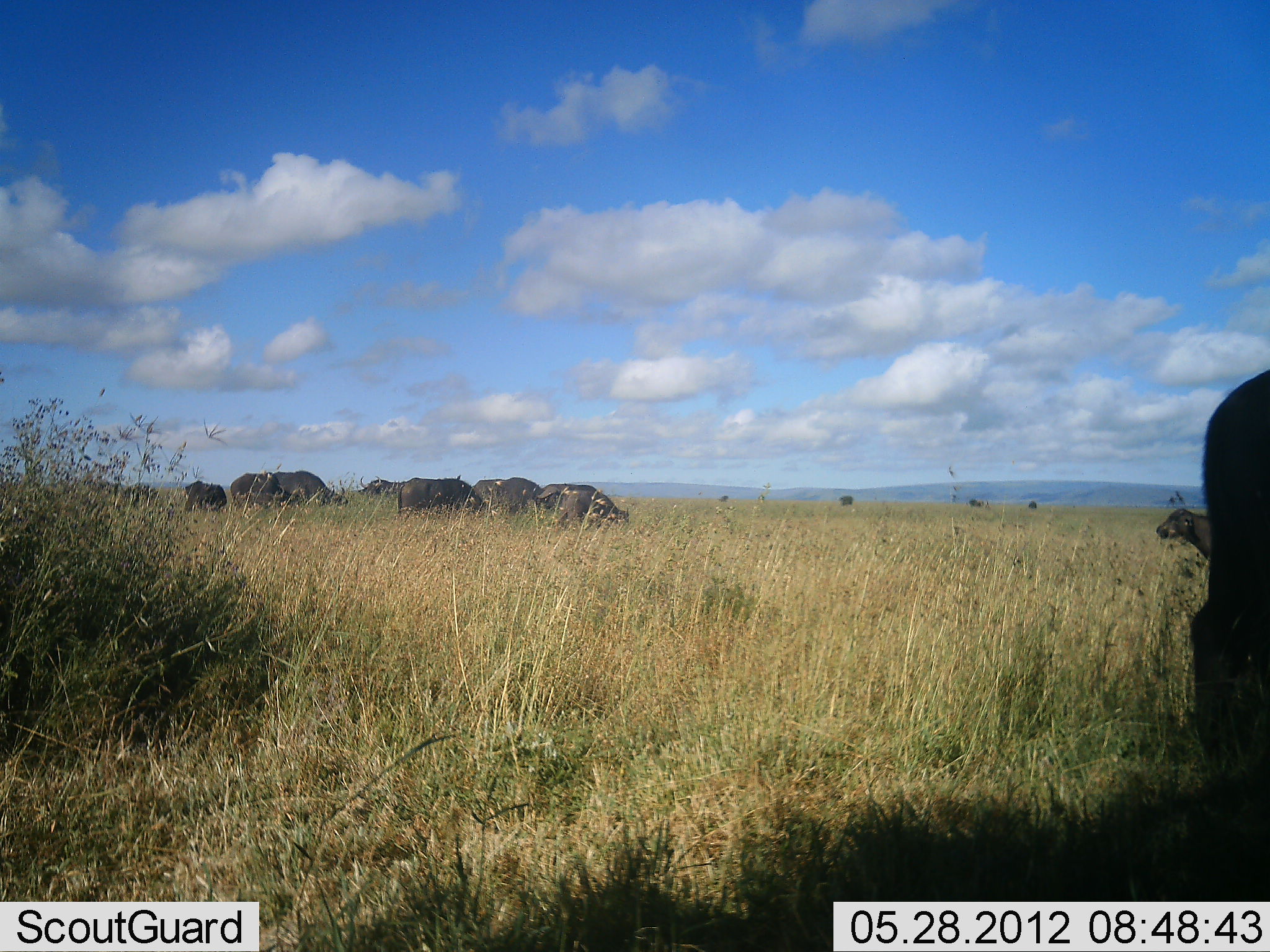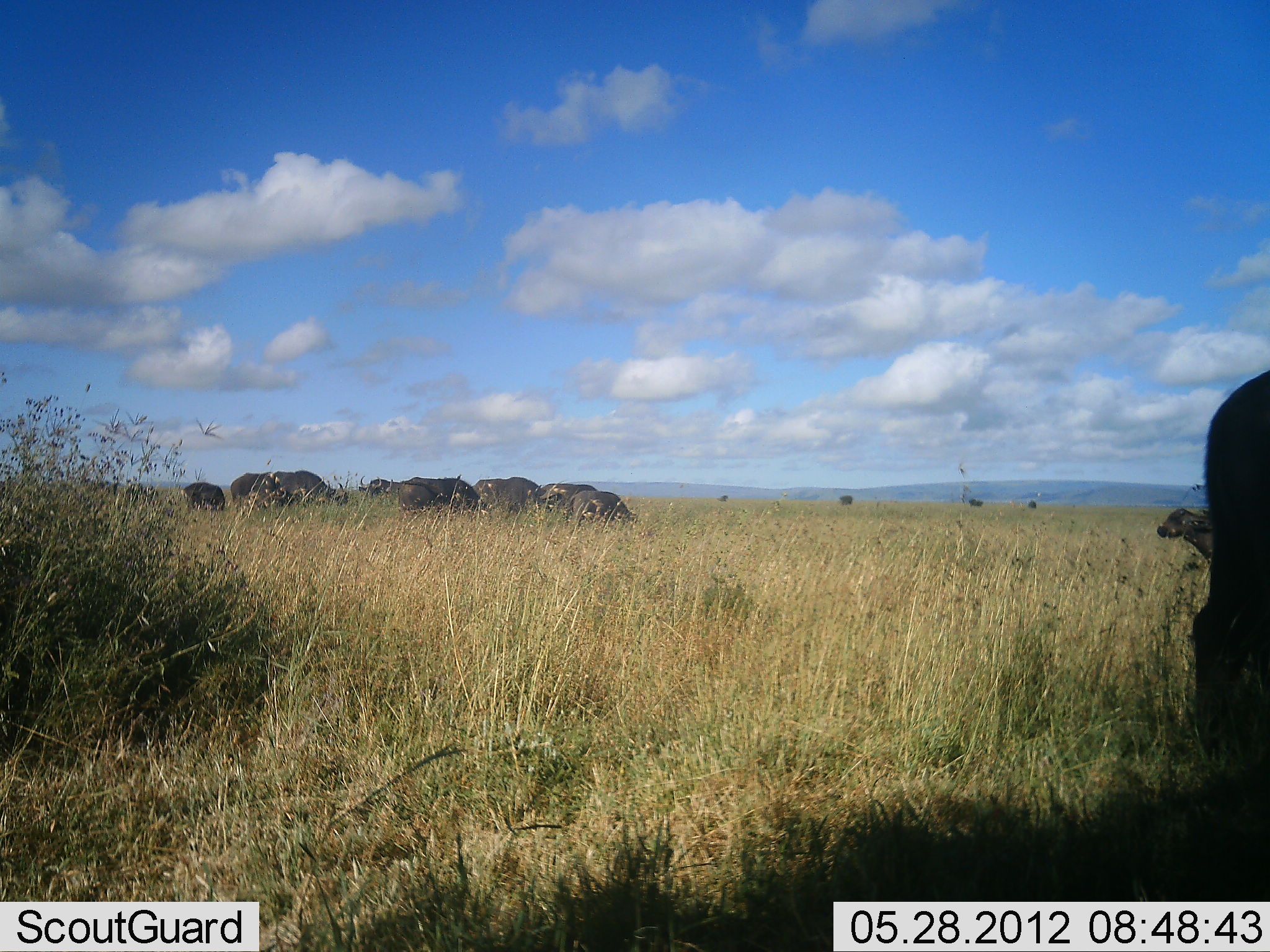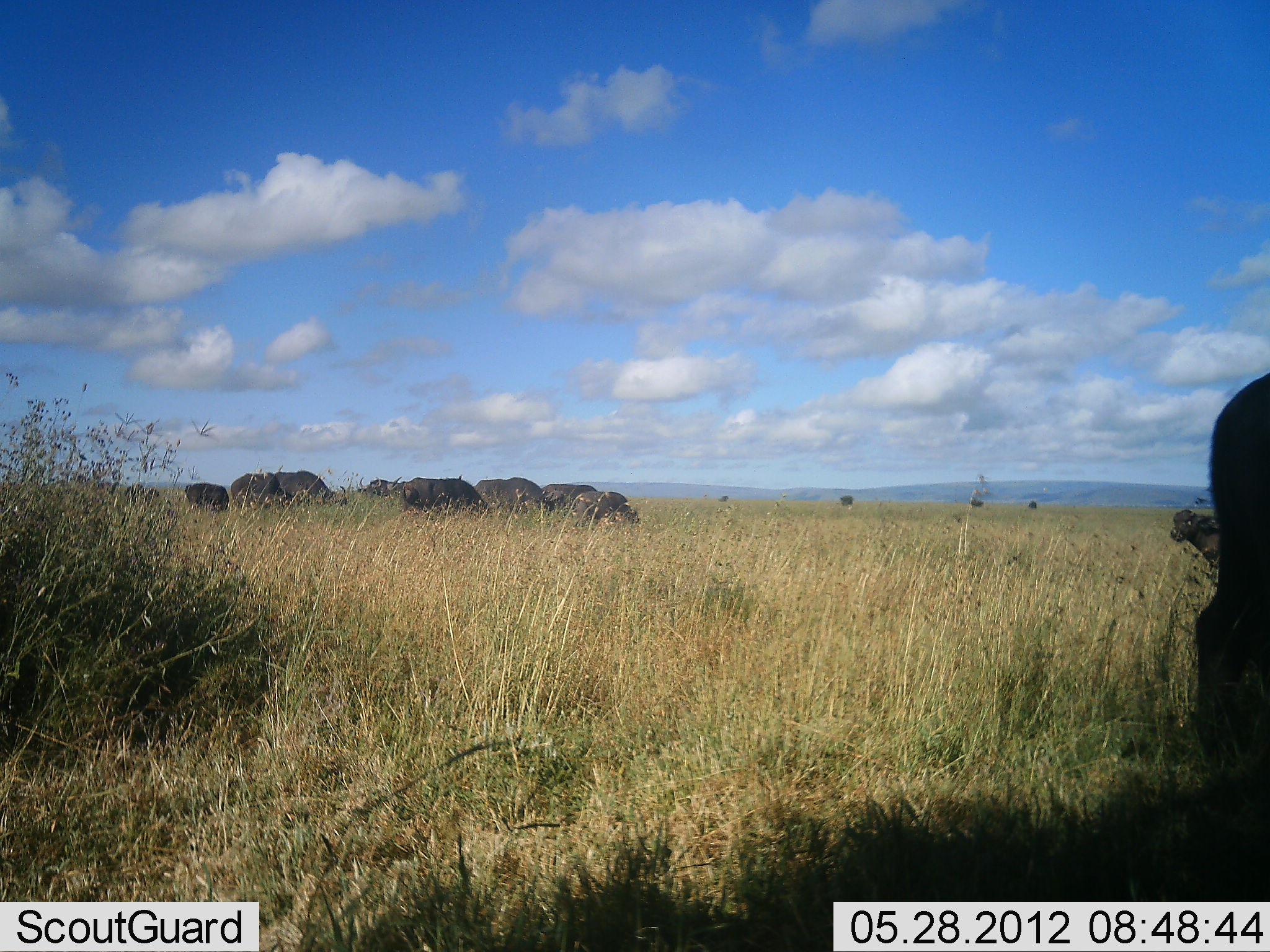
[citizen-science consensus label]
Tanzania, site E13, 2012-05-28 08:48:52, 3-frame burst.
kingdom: Animalia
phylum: Chordata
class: Mammalia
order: Artiodactyla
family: Bovidae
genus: Syncerus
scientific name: Syncerus caffer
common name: cape buffalo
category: buffalo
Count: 10.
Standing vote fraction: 50%.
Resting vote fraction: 0%.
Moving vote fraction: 0%.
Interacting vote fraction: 0%.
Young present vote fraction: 10%.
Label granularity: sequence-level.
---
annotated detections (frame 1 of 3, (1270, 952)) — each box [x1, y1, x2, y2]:
animal: [1189, 368, 1270, 756]; [1155, 508, 1211, 562]; [398, 478, 484, 513]; [562, 489, 630, 528]; [273, 470, 348, 505]; [230, 472, 291, 506]; [491, 477, 542, 511]; [533, 484, 598, 510]; [184, 481, 227, 511]; [358, 475, 400, 497]; [472, 479, 505, 506]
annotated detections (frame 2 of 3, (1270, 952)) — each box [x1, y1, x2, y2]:
animal: [1190, 370, 1270, 756]; [1157, 507, 1213, 563]; [471, 477, 564, 510]; [401, 477, 486, 511]; [358, 476, 441, 509]; [273, 470, 349, 506]; [570, 490, 637, 525]; [231, 472, 290, 508]; [541, 483, 597, 511]; [183, 482, 226, 511]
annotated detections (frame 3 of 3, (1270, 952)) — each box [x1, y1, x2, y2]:
animal: [1193, 372, 1270, 753]; [392, 477, 490, 512]; [473, 476, 556, 512]; [1171, 510, 1220, 568]; [275, 471, 347, 505]; [575, 491, 640, 527]; [231, 472, 287, 508]; [541, 484, 598, 511]; [185, 483, 229, 510]; [358, 476, 404, 494]